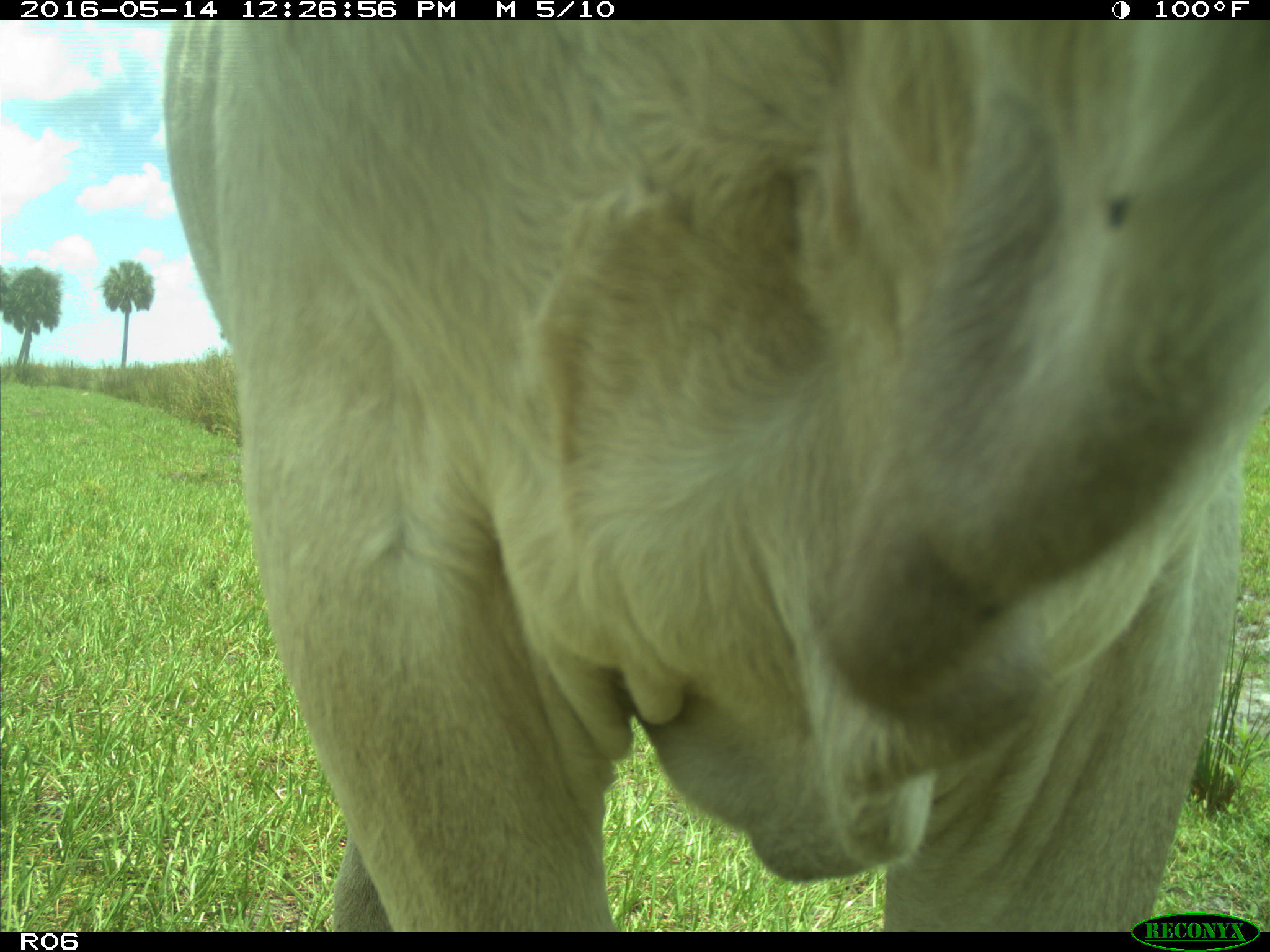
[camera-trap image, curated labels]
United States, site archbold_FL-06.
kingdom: Animalia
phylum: Chordata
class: Mammalia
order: Artiodactyla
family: Bovidae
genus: Bos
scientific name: Bos taurus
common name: domestic cow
Bos taurus (domestic cow).